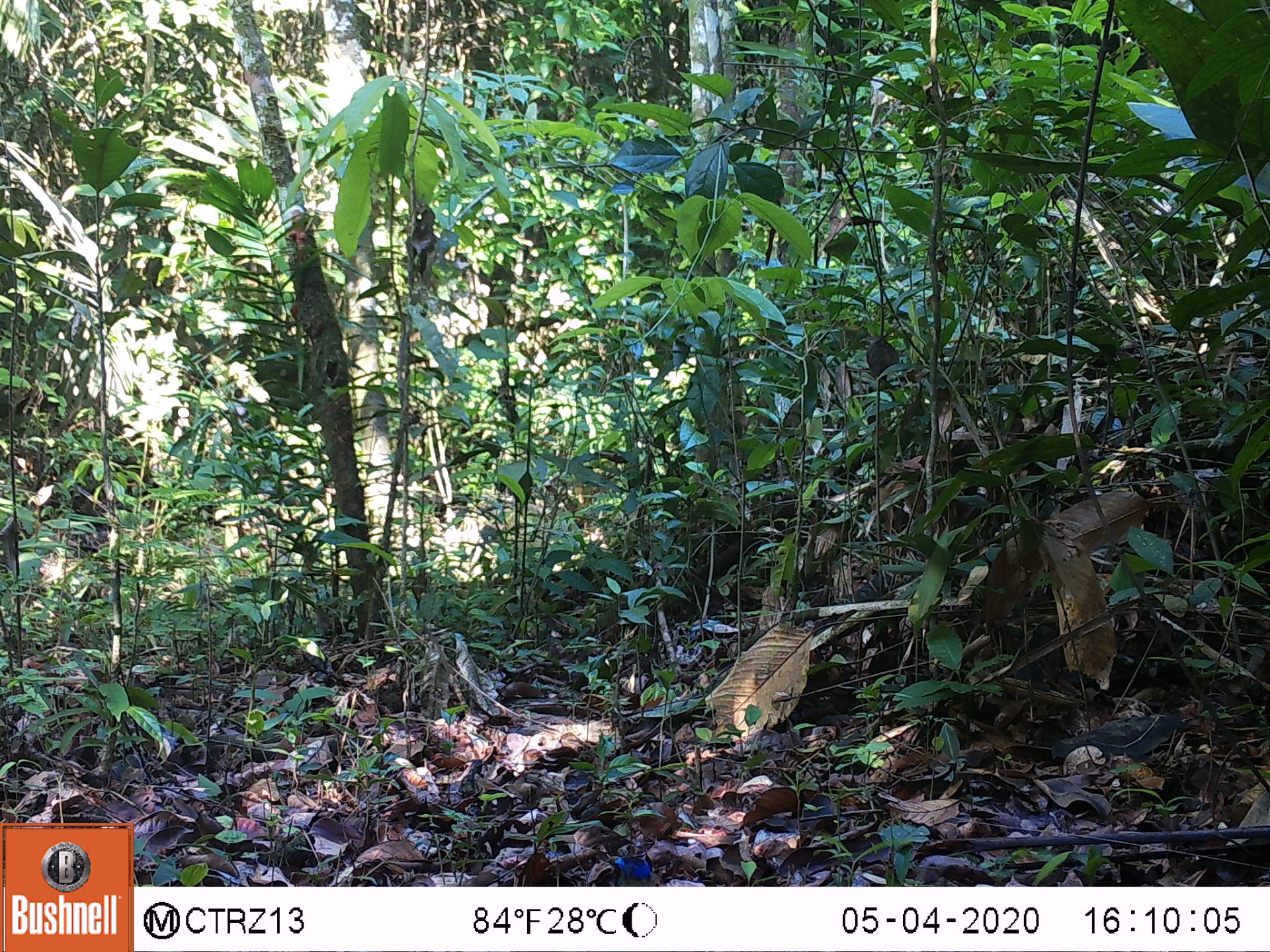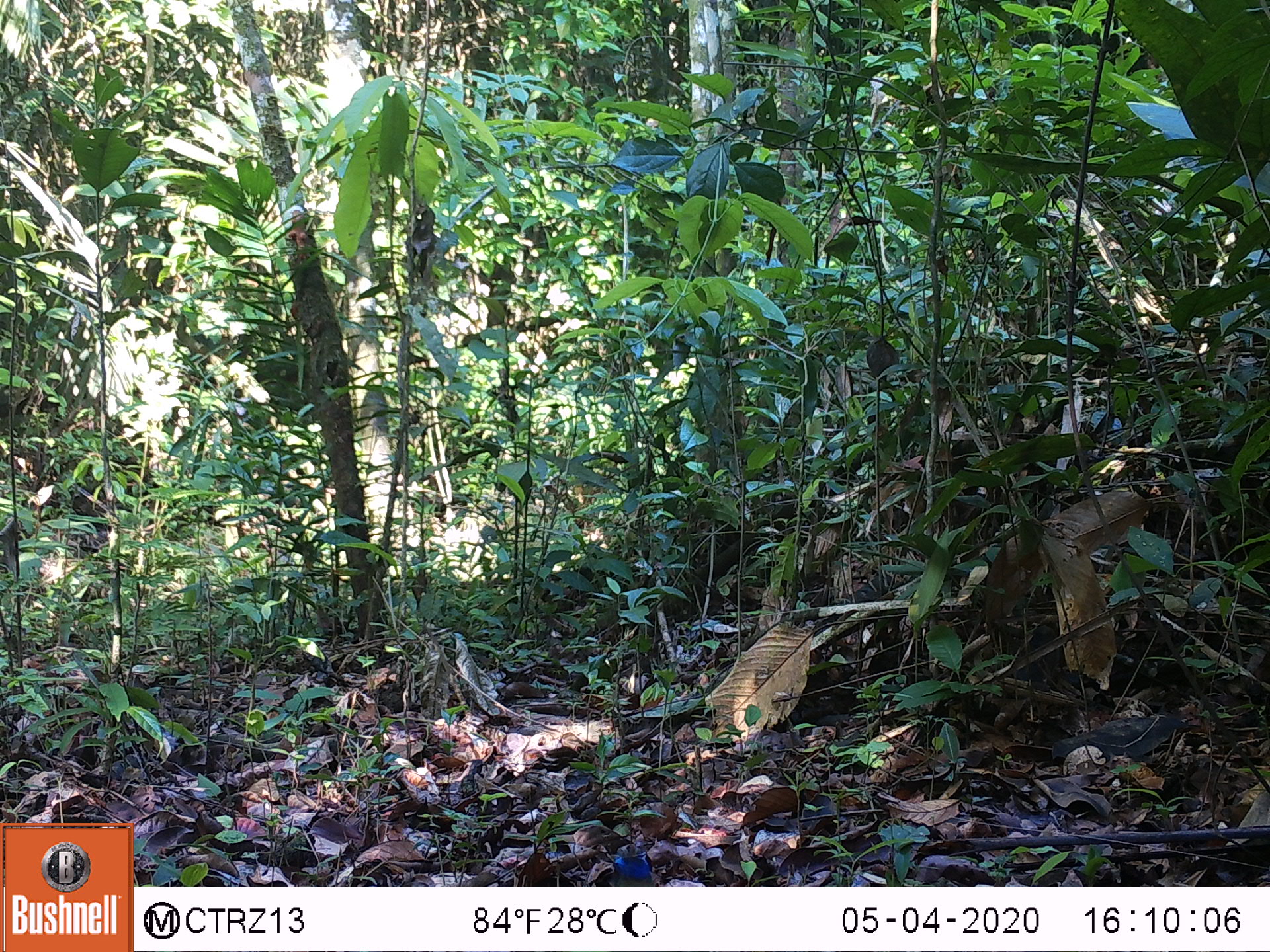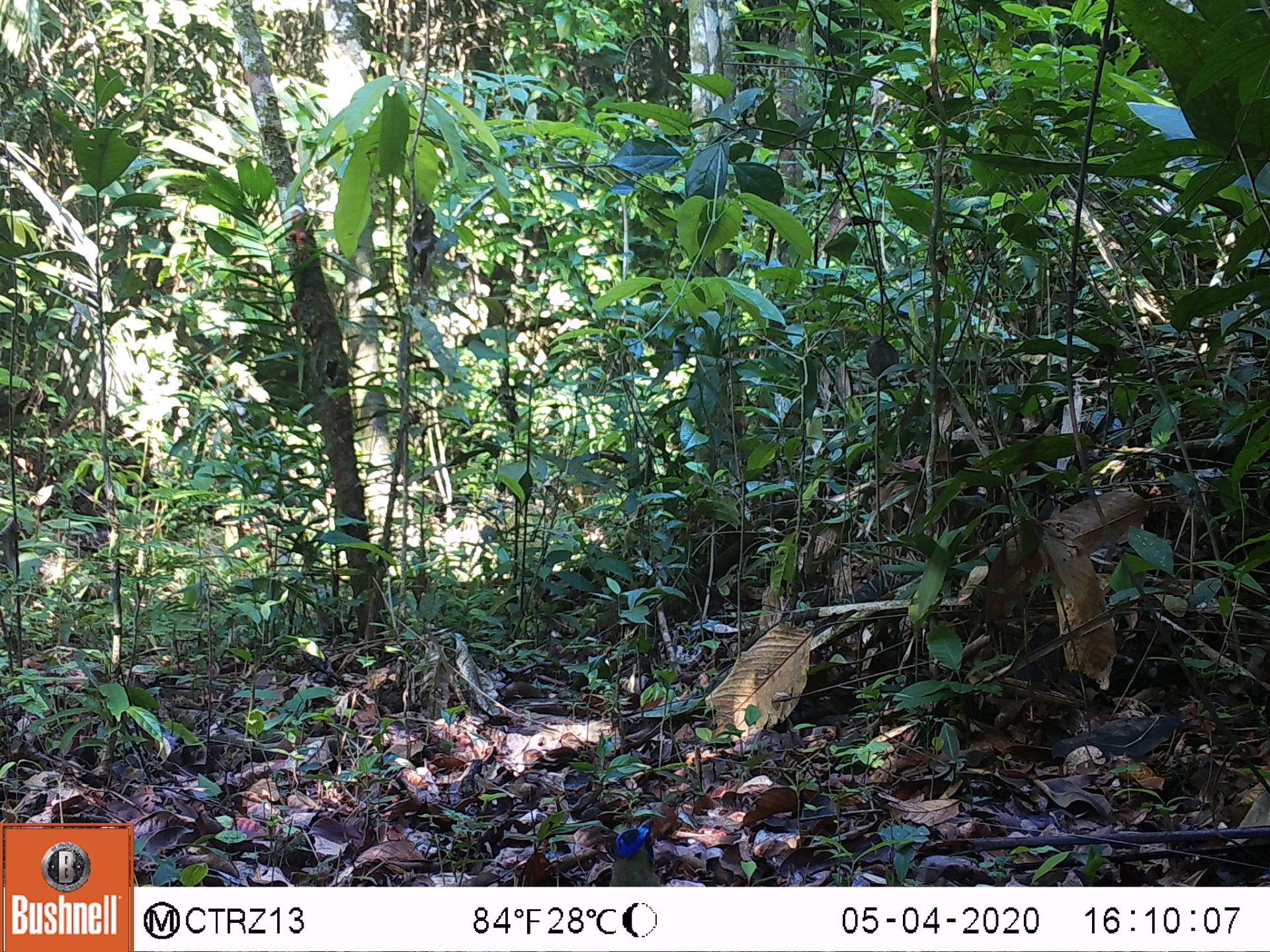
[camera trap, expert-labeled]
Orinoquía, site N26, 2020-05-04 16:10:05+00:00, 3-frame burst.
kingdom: Animalia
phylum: Chordata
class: Aves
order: Coraciiformes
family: Momotidae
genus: Momotus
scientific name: Momotus momota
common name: amazonian motmot